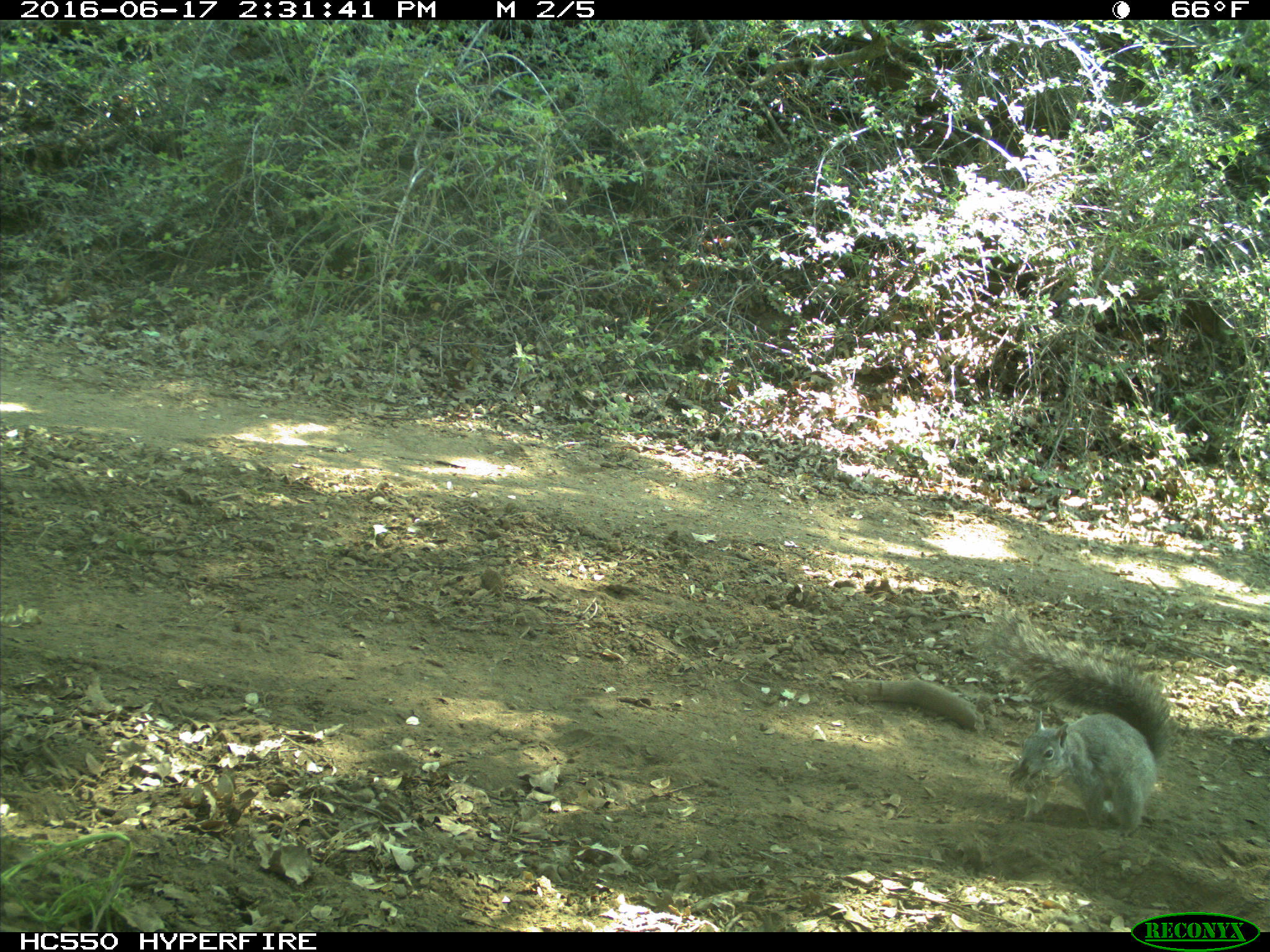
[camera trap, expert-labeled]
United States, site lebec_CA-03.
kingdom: Animalia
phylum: Chordata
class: Mammalia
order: Rodentia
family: Sciuridae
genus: Sciurus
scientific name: Sciurus carolinensis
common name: eastern gray squirrel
Sciurus carolinensis (eastern gray squirrel).